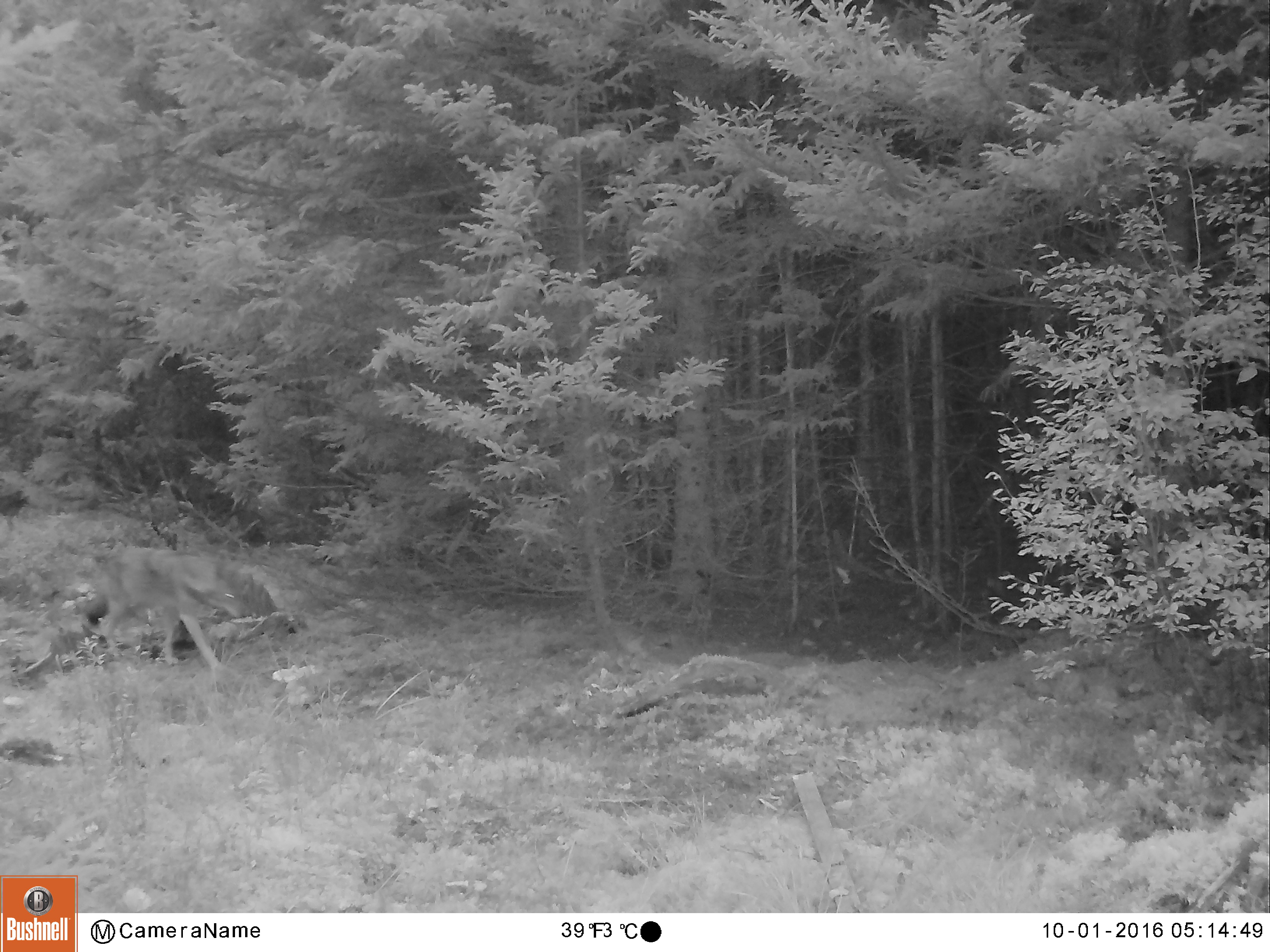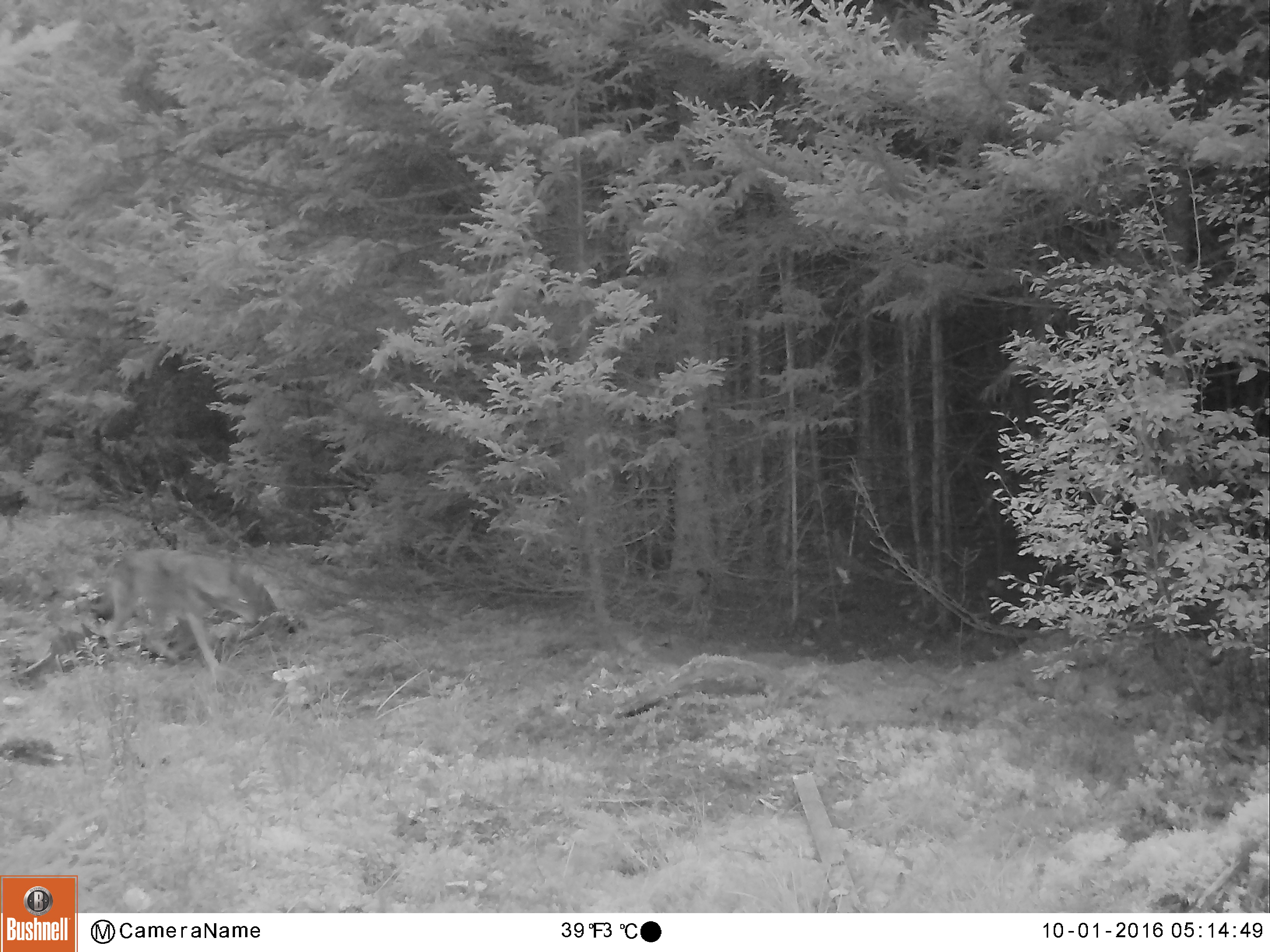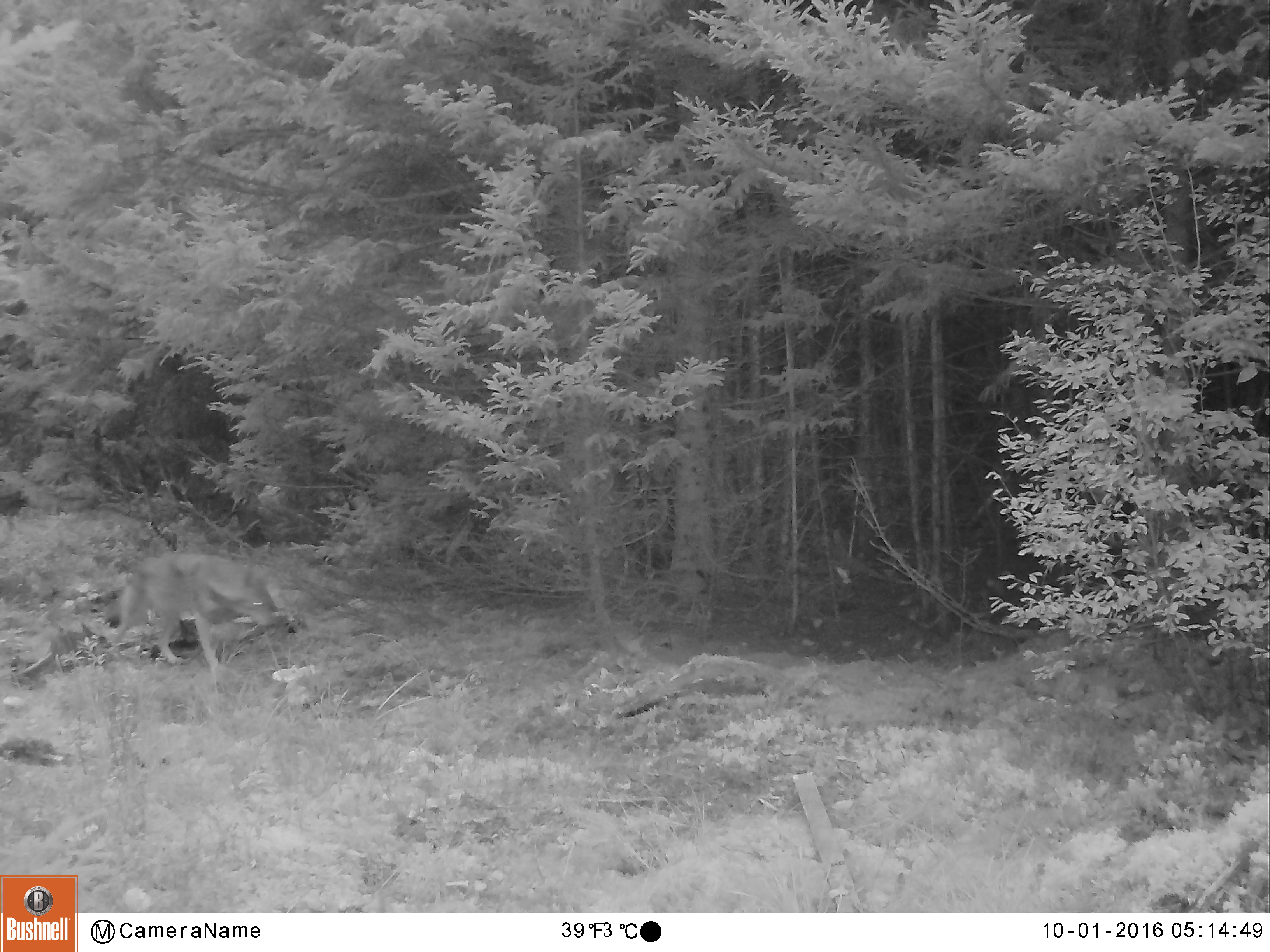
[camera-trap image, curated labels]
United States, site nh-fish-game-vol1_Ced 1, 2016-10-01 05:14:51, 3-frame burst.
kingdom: Animalia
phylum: Chordata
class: Mammalia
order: Carnivora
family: Canidae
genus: Canis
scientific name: Canis latrans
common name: coyote